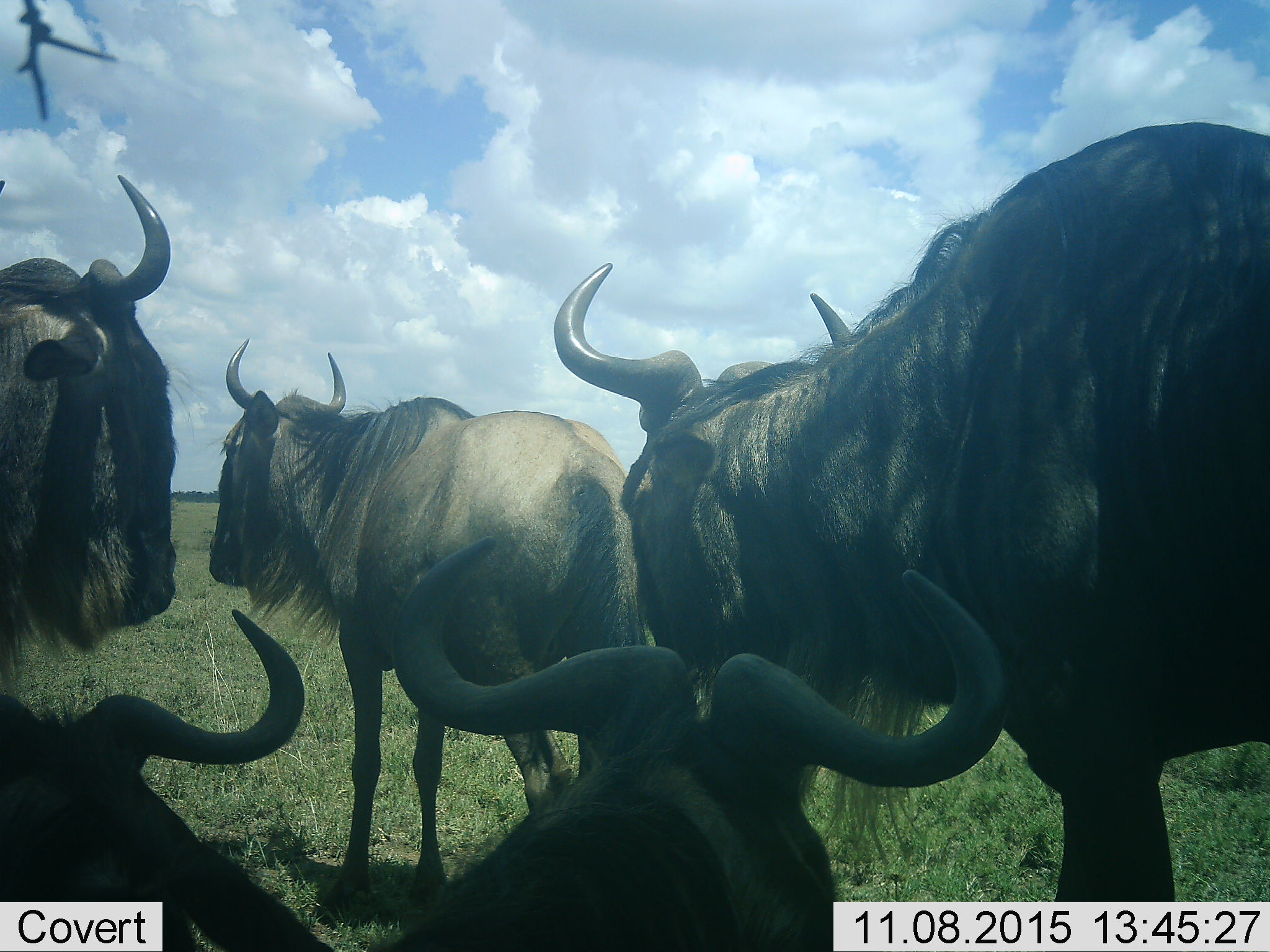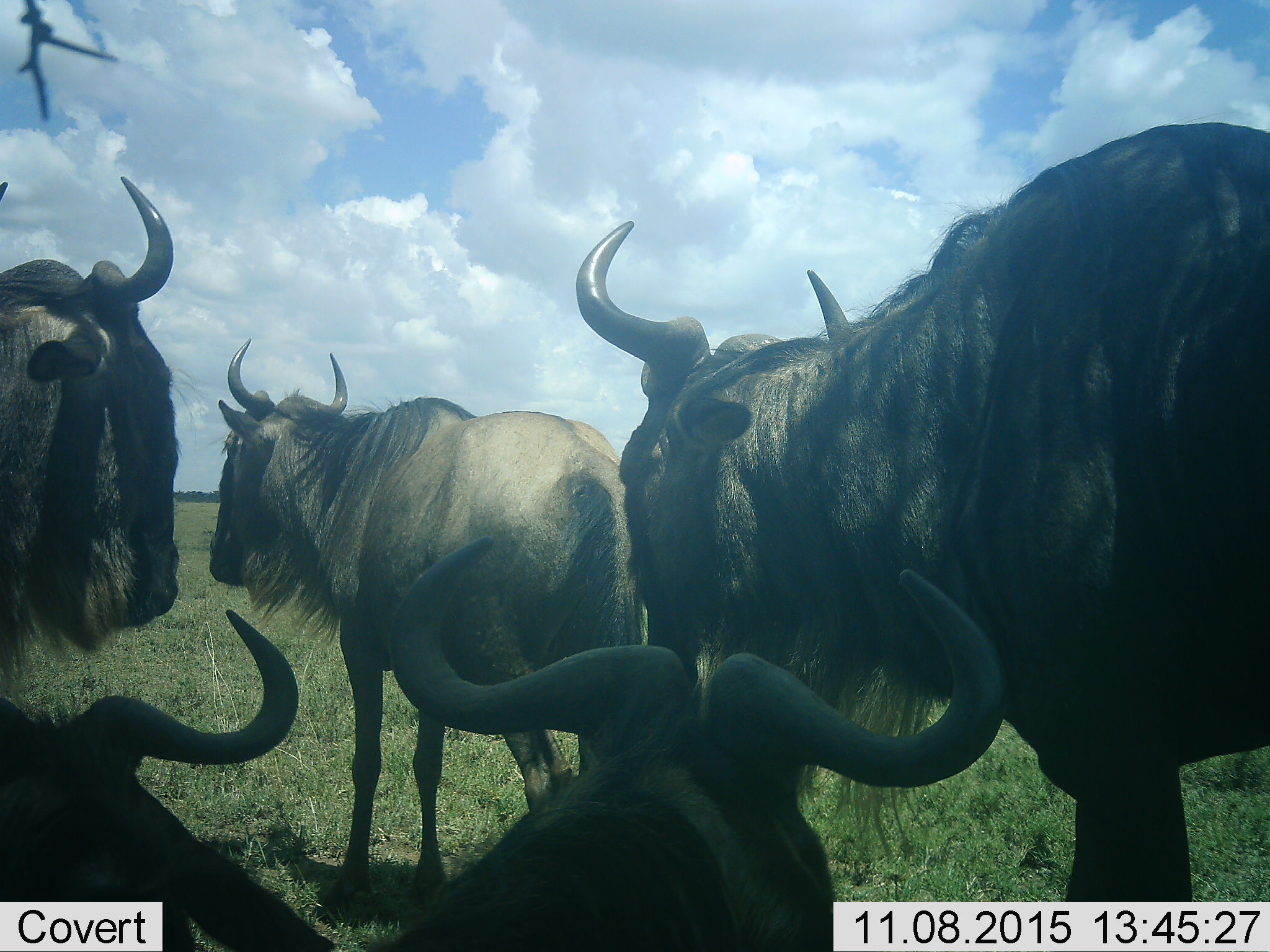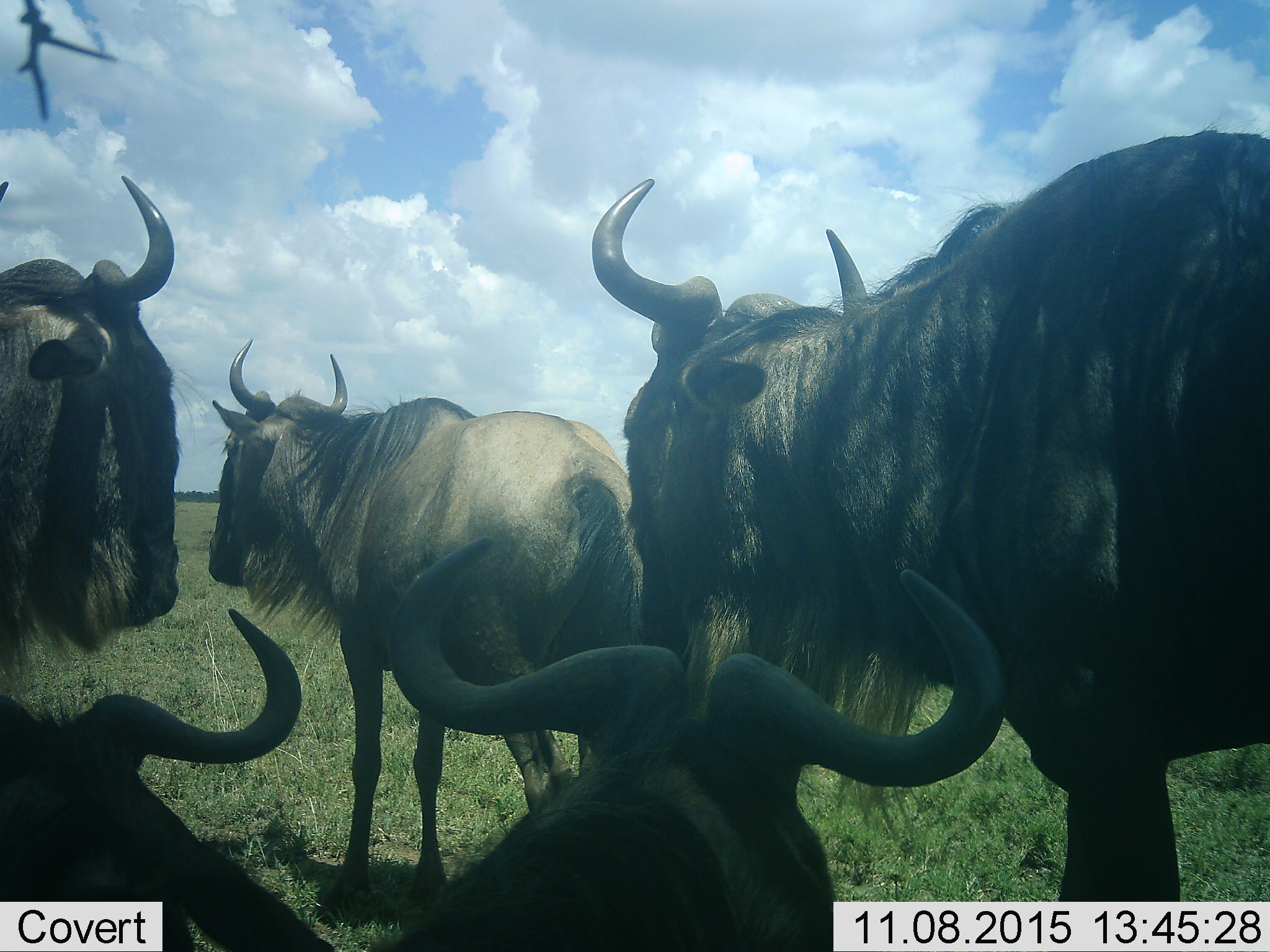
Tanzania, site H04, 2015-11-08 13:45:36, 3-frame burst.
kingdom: Animalia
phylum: Chordata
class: Mammalia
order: Artiodactyla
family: Bovidae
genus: Connochaetes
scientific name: Connochaetes taurinus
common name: blue wildebeest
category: wildebeest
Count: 5.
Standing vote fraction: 88%.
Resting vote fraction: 75%.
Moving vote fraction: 0%.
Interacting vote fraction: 0%.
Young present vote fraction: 0%.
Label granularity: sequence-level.